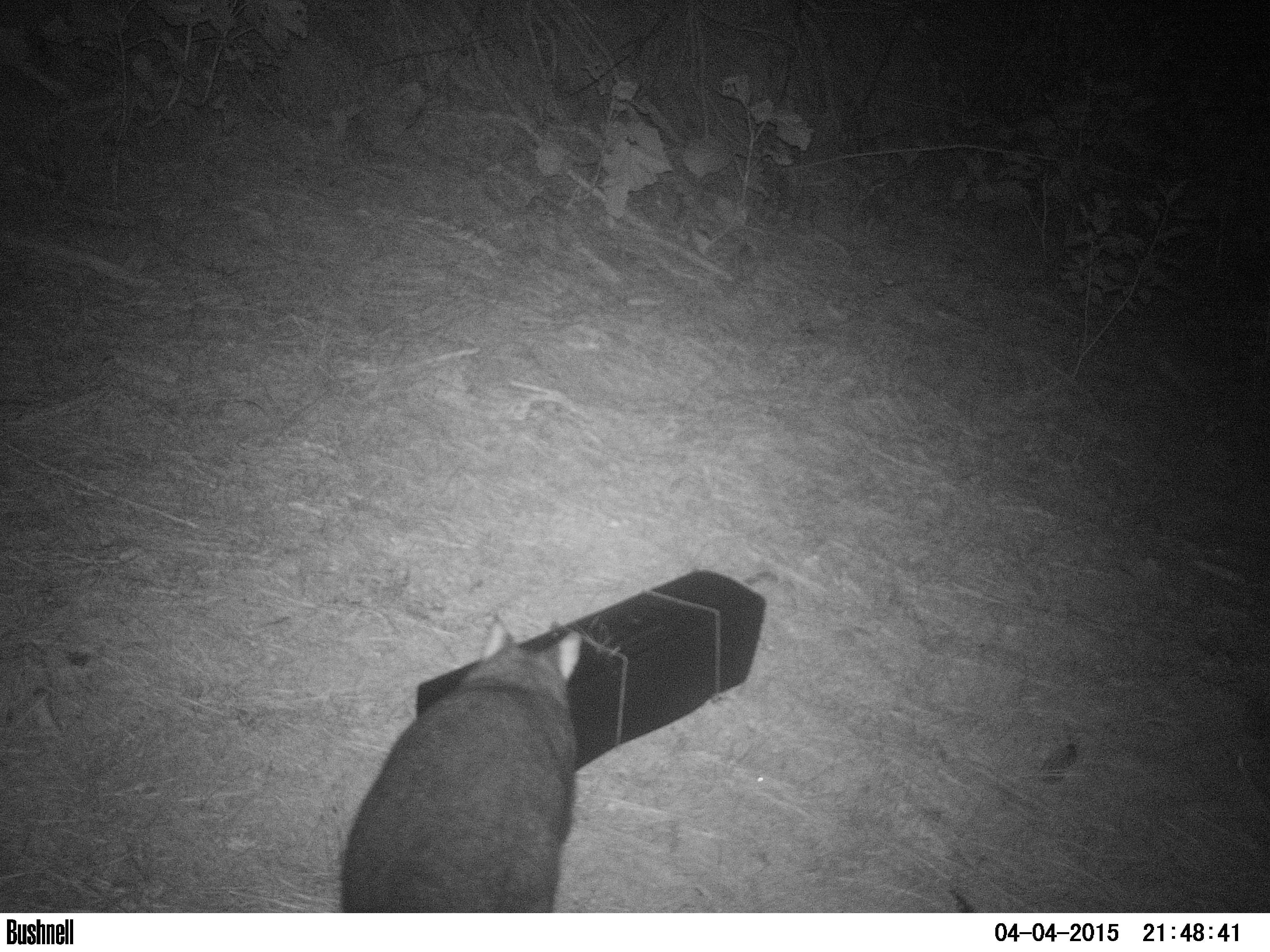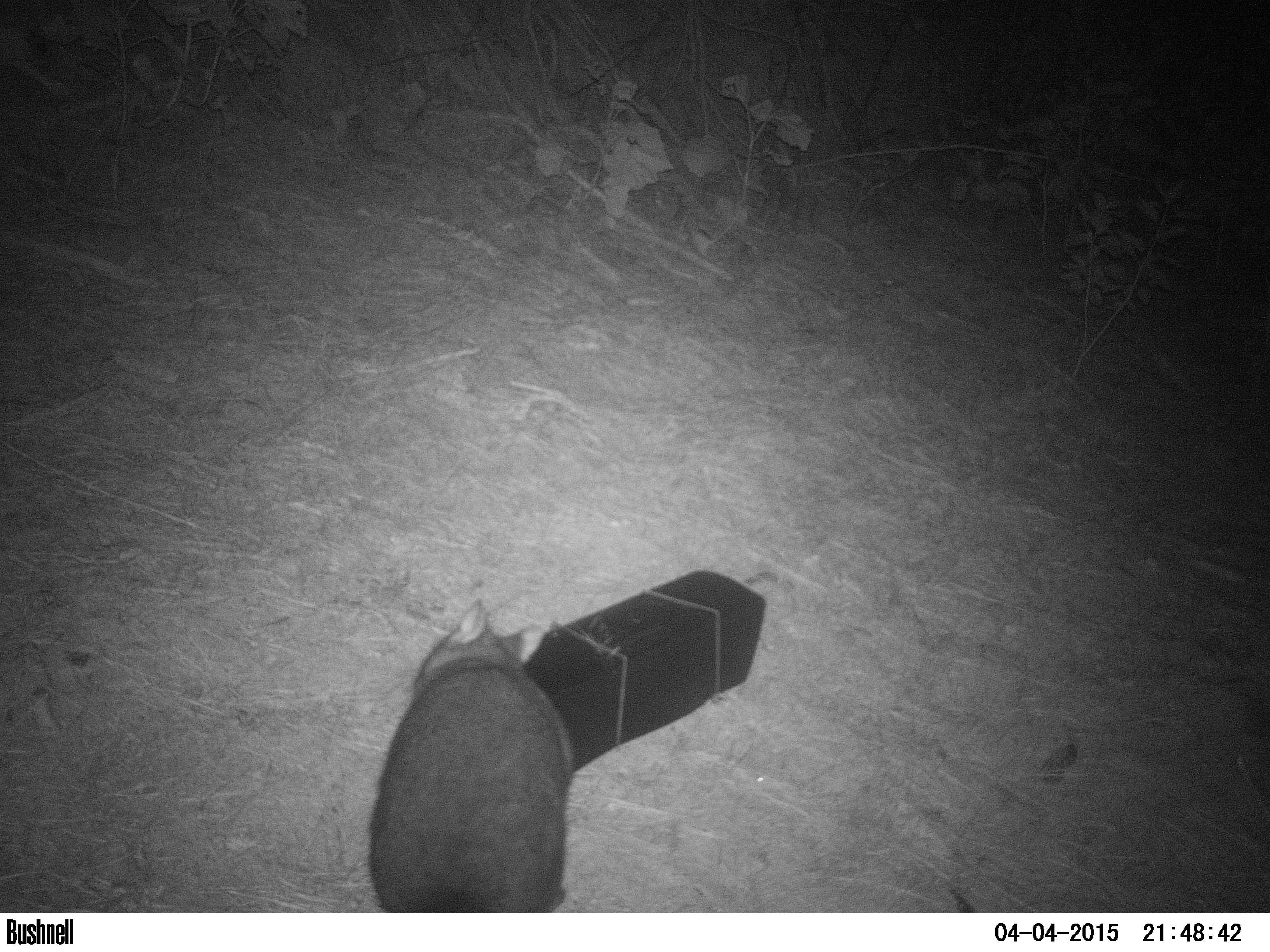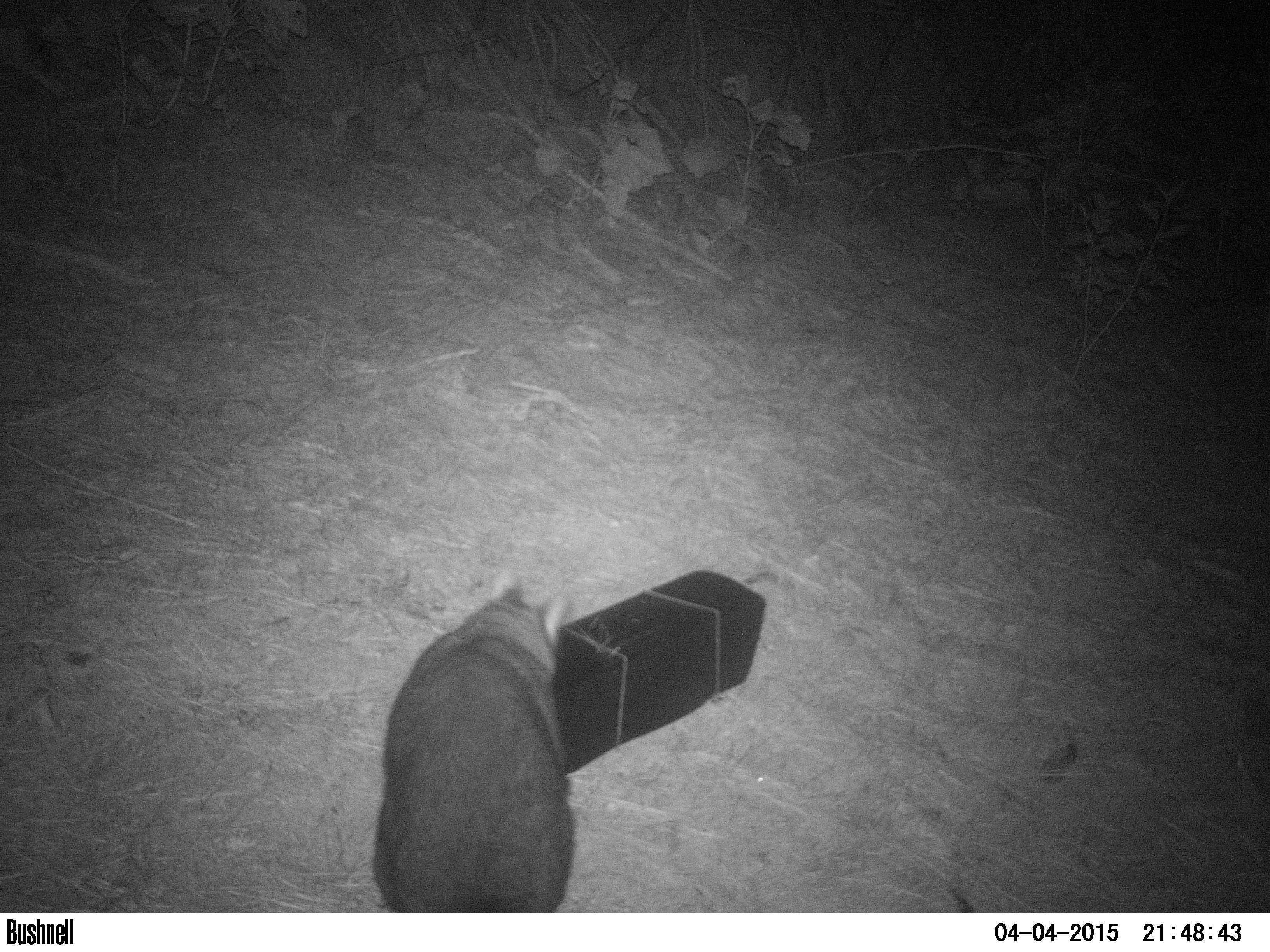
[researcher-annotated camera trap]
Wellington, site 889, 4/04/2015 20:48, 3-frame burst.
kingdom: Animalia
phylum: Chordata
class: Mammalia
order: Didelphimorphia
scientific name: Didelphimorphia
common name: possum